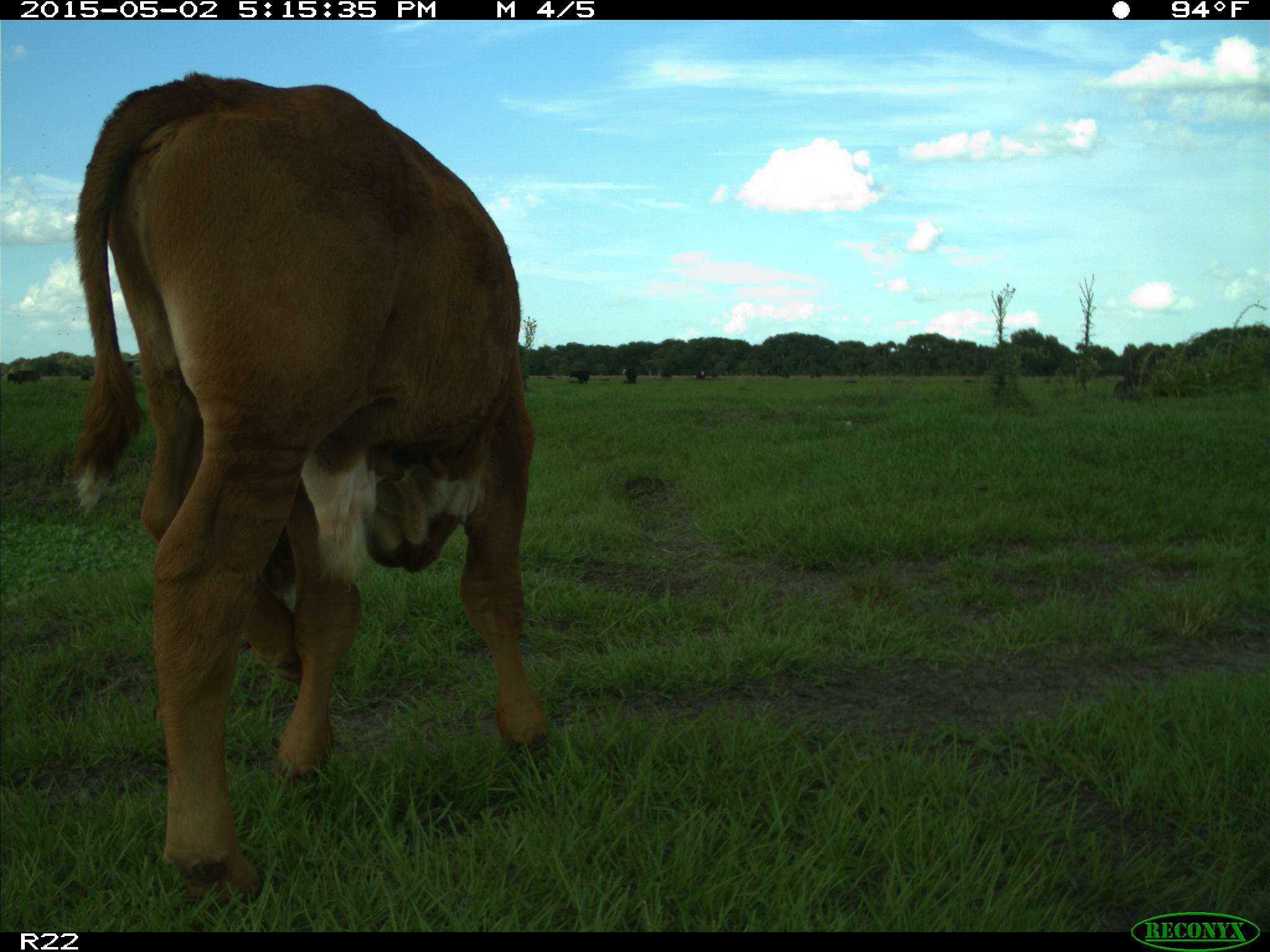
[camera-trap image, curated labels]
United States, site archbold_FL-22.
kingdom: Animalia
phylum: Chordata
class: Mammalia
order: Artiodactyla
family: Bovidae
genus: Bos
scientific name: Bos taurus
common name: domestic cow